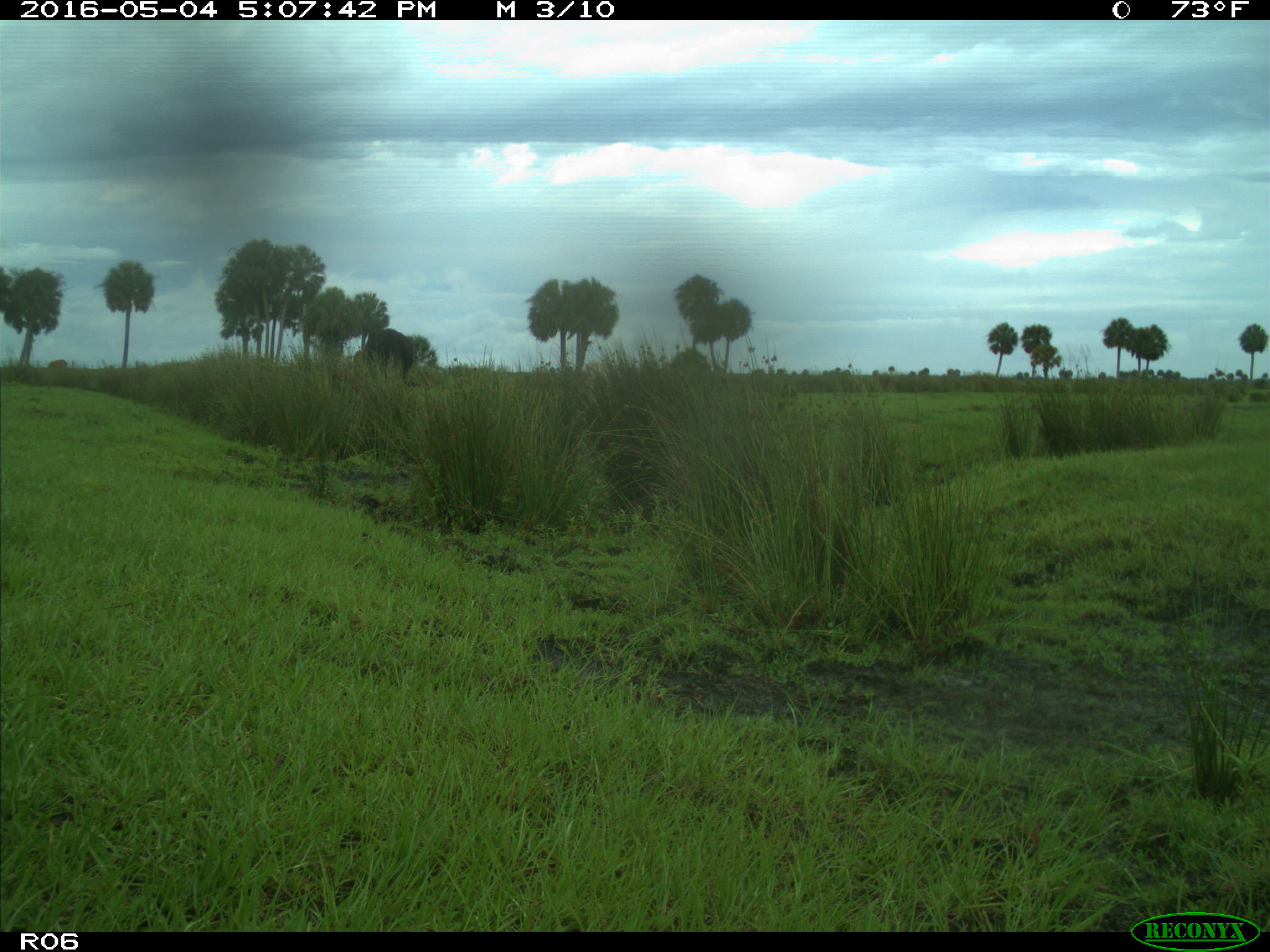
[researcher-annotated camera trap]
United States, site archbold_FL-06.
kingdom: Animalia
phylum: Chordata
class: Mammalia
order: Artiodactyla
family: Bovidae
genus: Bos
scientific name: Bos taurus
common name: domestic cow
Bos taurus (domestic cow).